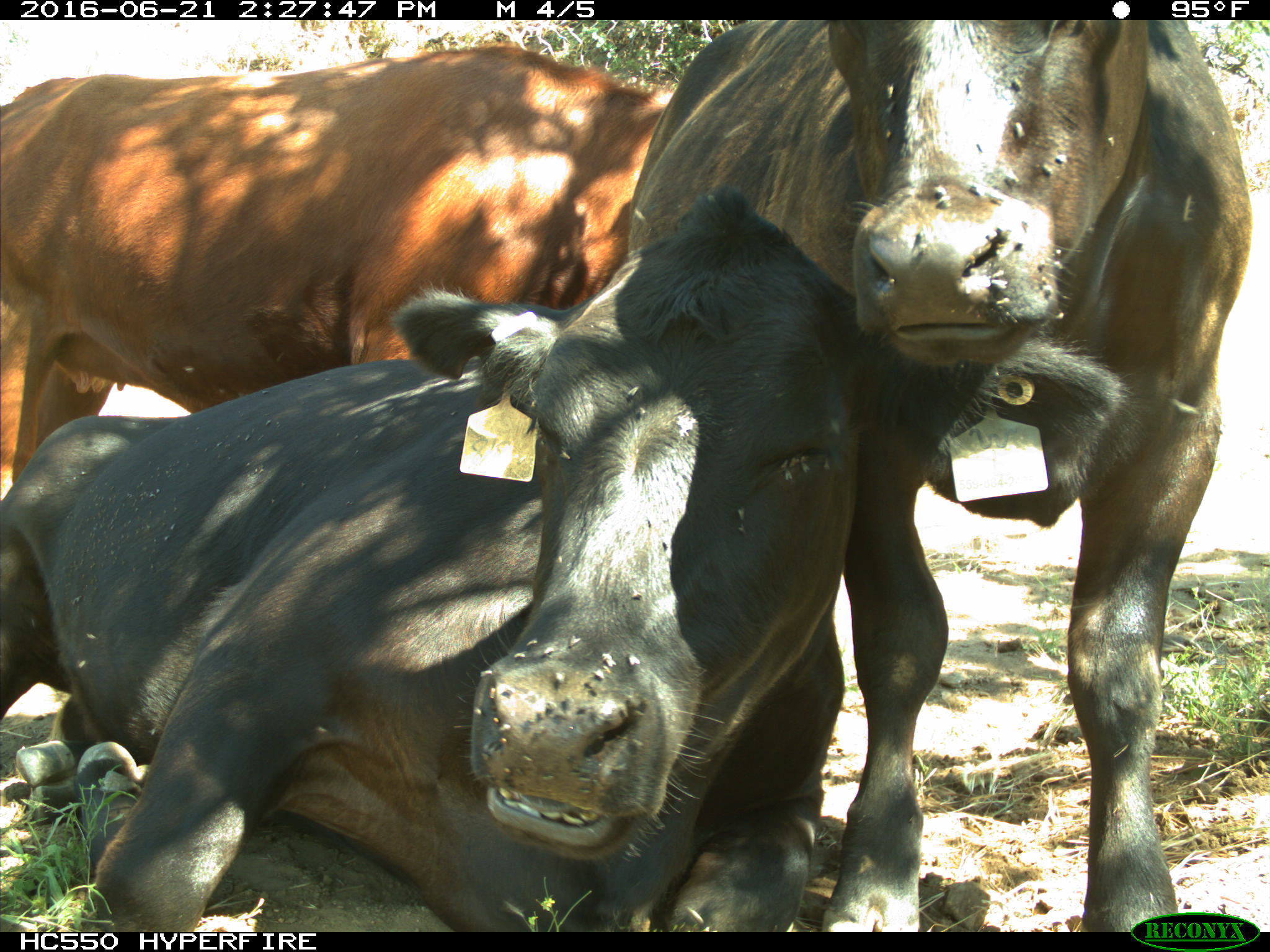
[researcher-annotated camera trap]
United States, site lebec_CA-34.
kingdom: Animalia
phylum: Chordata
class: Mammalia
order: Artiodactyla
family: Bovidae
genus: Bos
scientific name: Bos taurus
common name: domestic cow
Bos taurus (domestic cow).